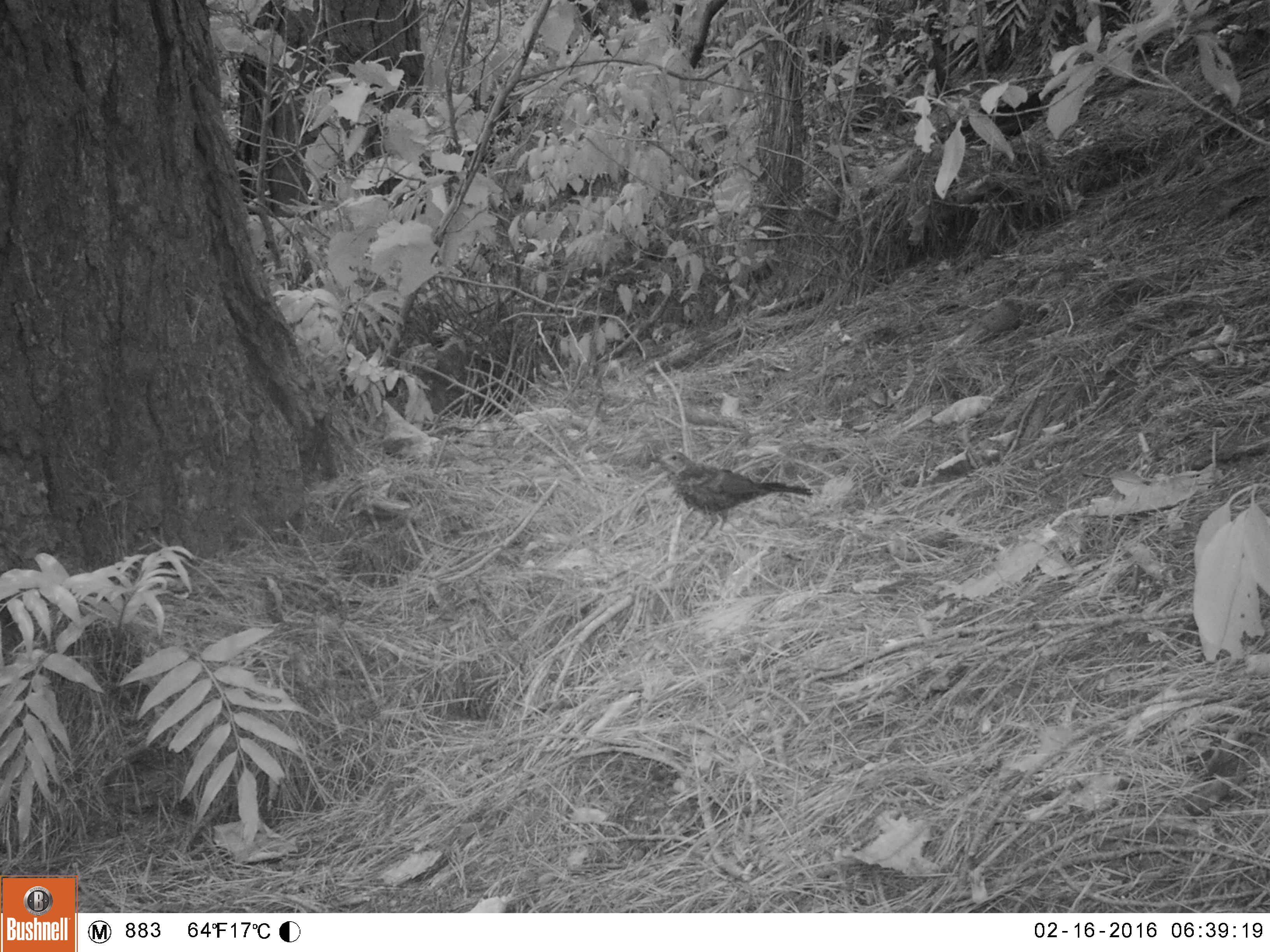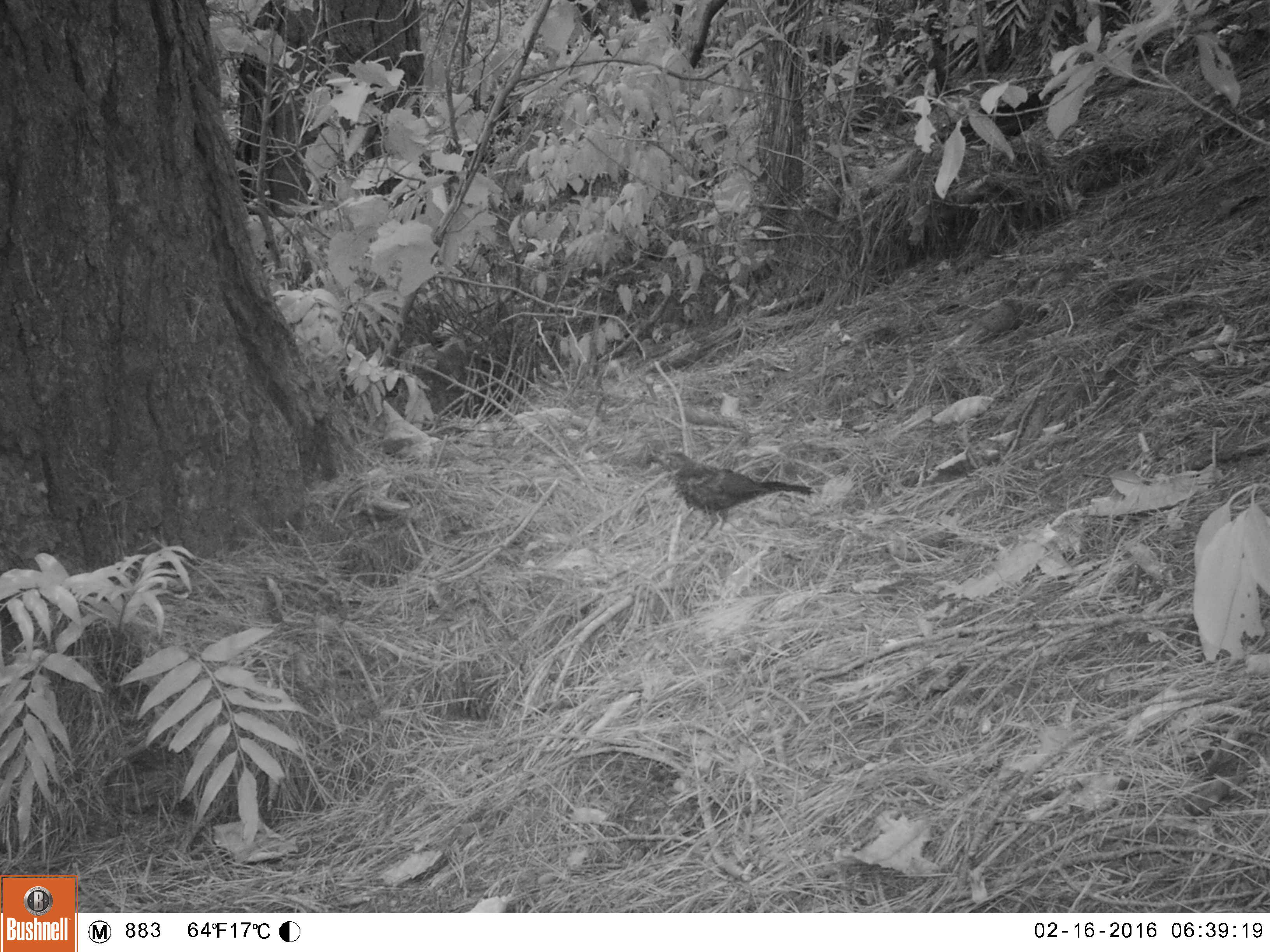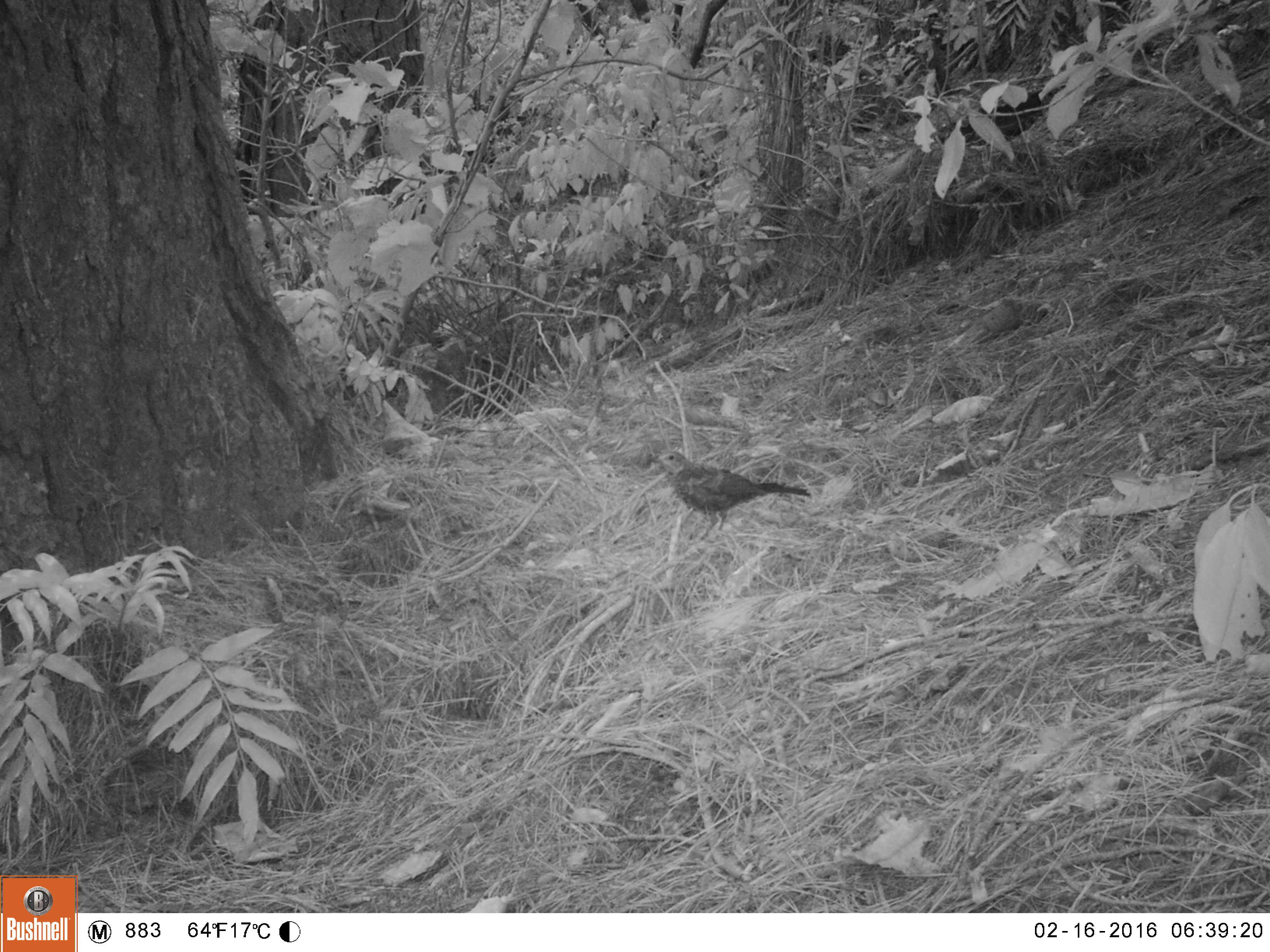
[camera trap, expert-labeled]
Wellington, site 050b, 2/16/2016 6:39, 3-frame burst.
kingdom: Animalia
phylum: Chordata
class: Aves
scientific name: Aves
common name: bird